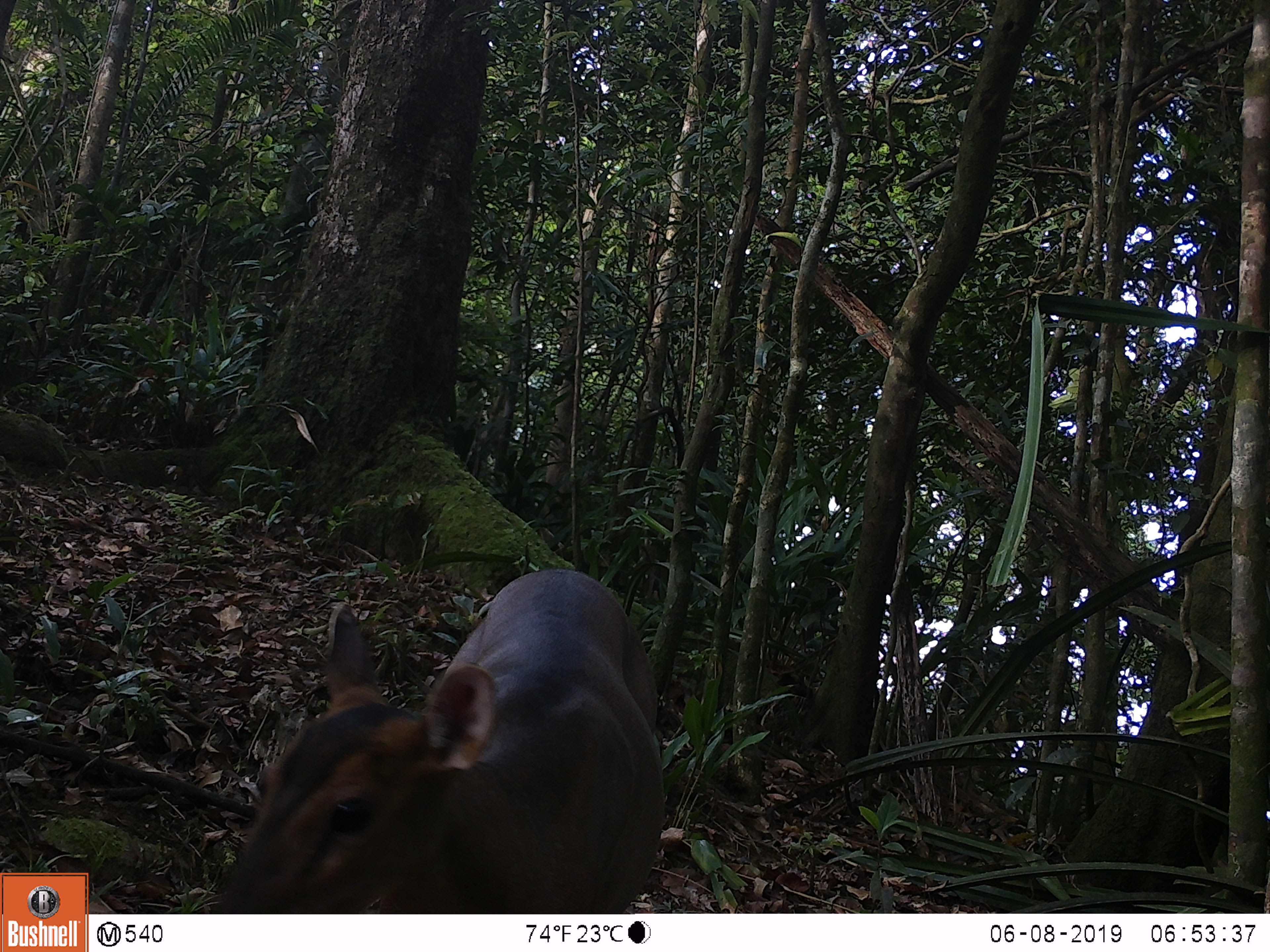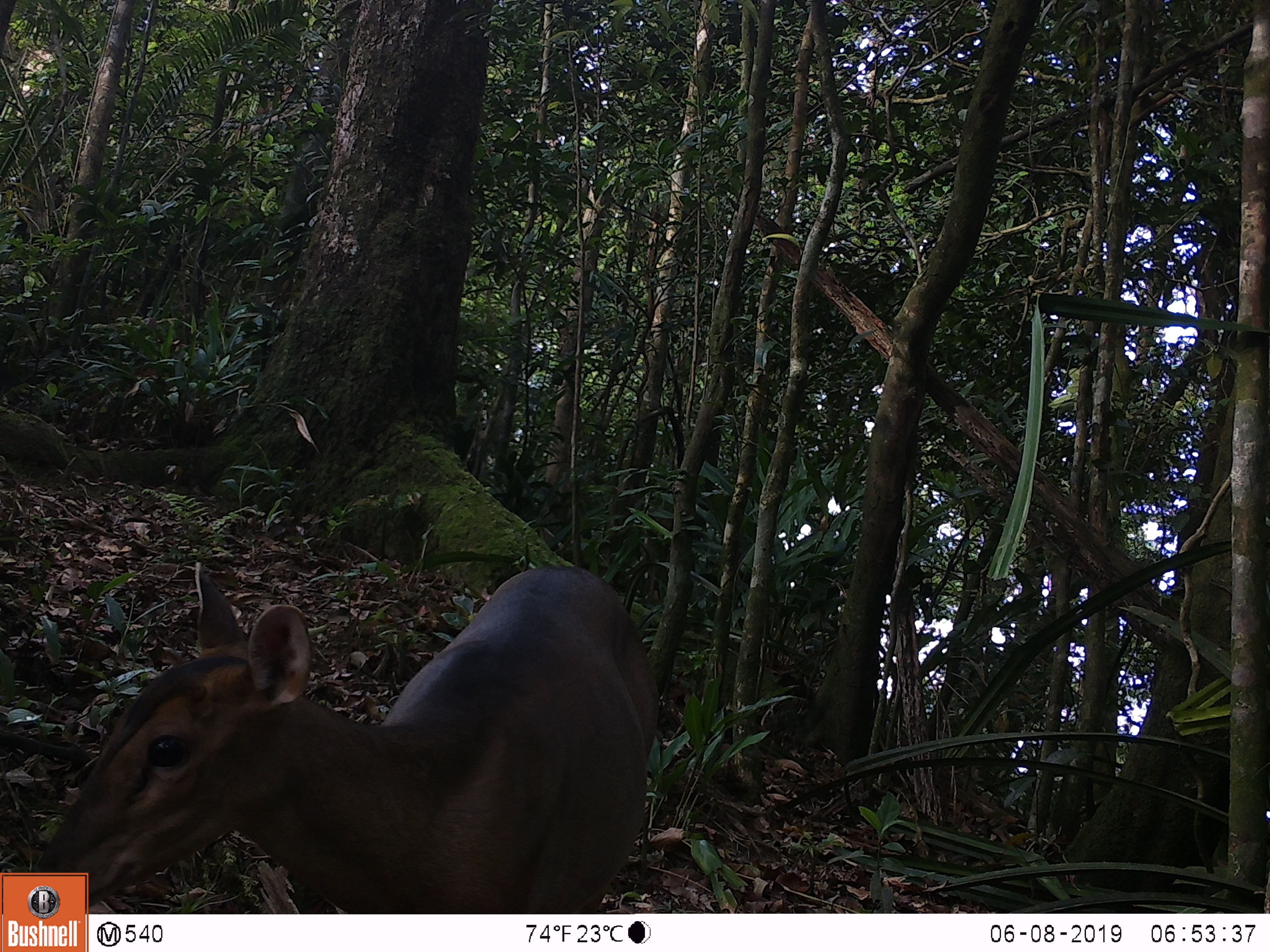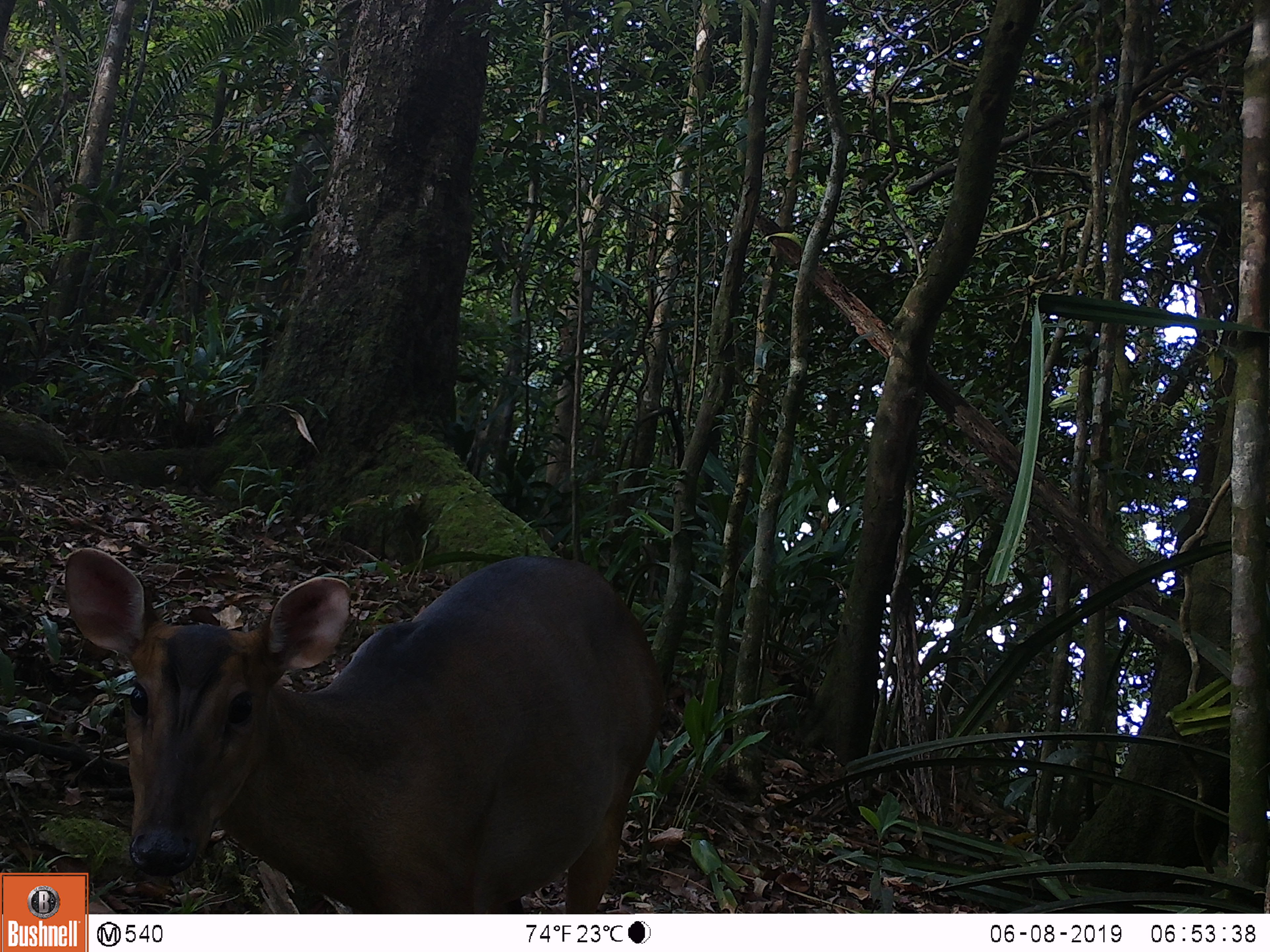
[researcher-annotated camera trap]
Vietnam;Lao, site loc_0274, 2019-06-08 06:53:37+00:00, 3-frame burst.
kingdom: Animalia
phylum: Chordata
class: Mammalia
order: Artiodactyla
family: Cervidae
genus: Muntiacus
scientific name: Muntiacus vuquangensis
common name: large-antlered muntjac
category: large antlered muntjac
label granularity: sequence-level